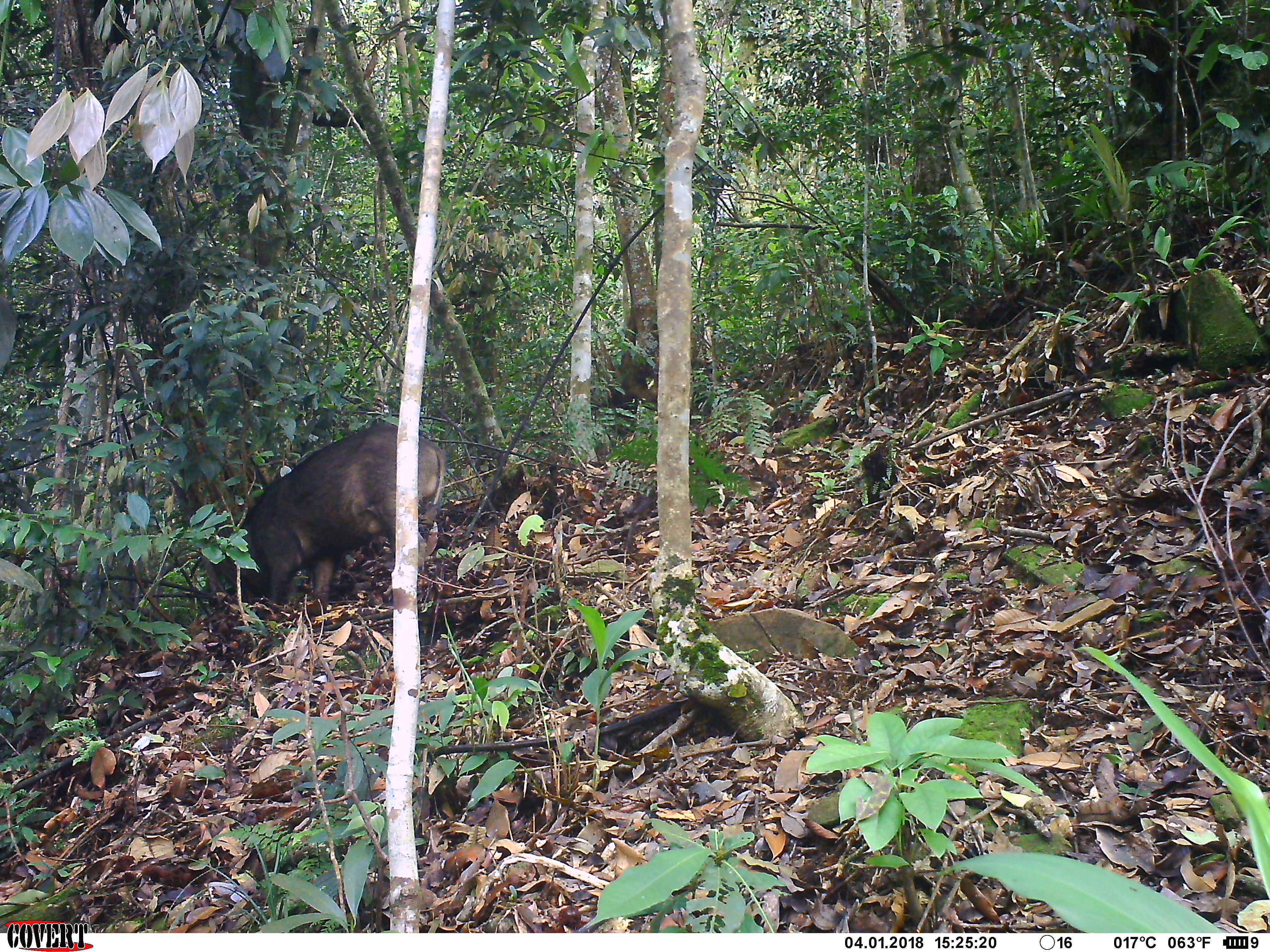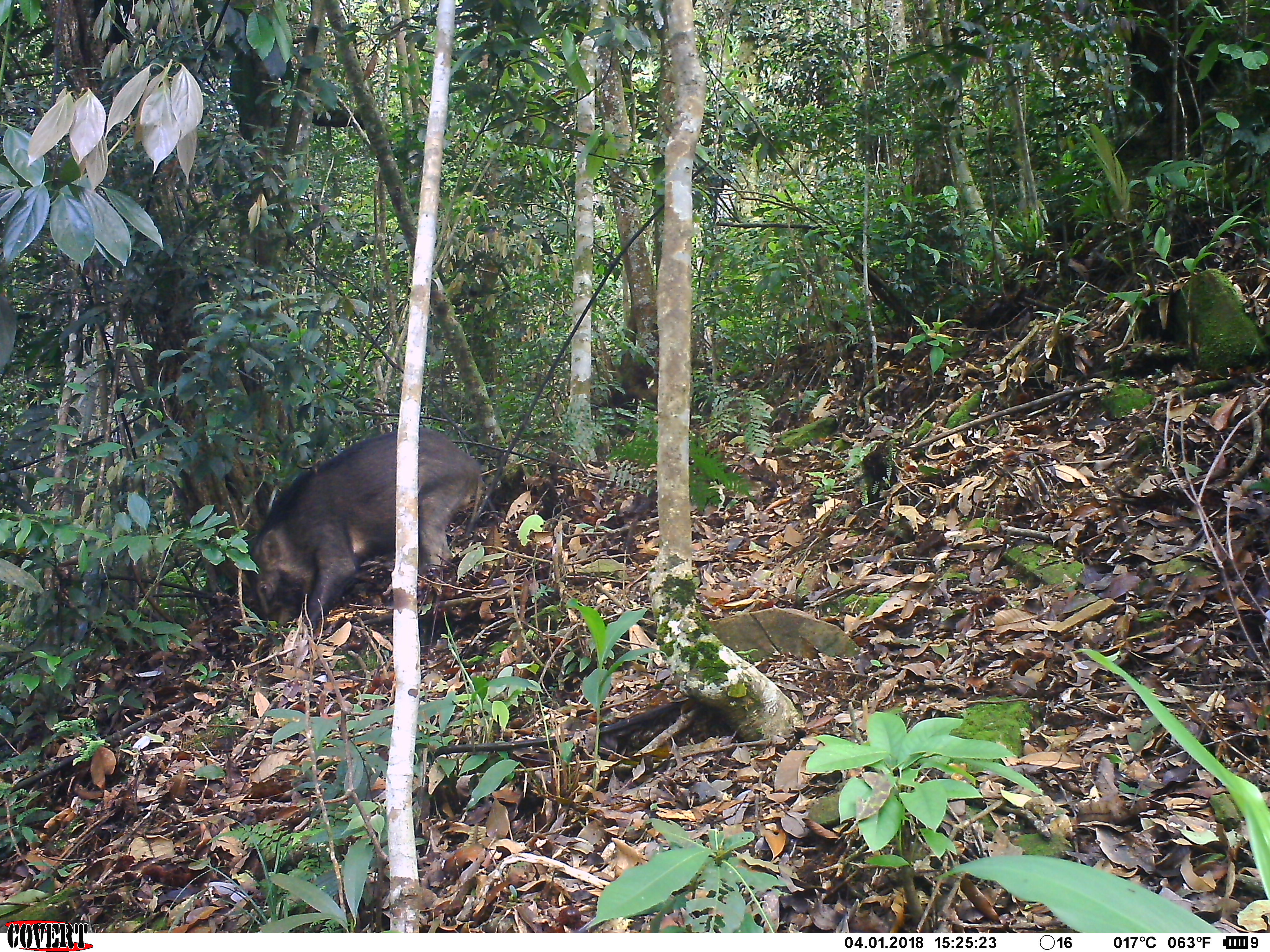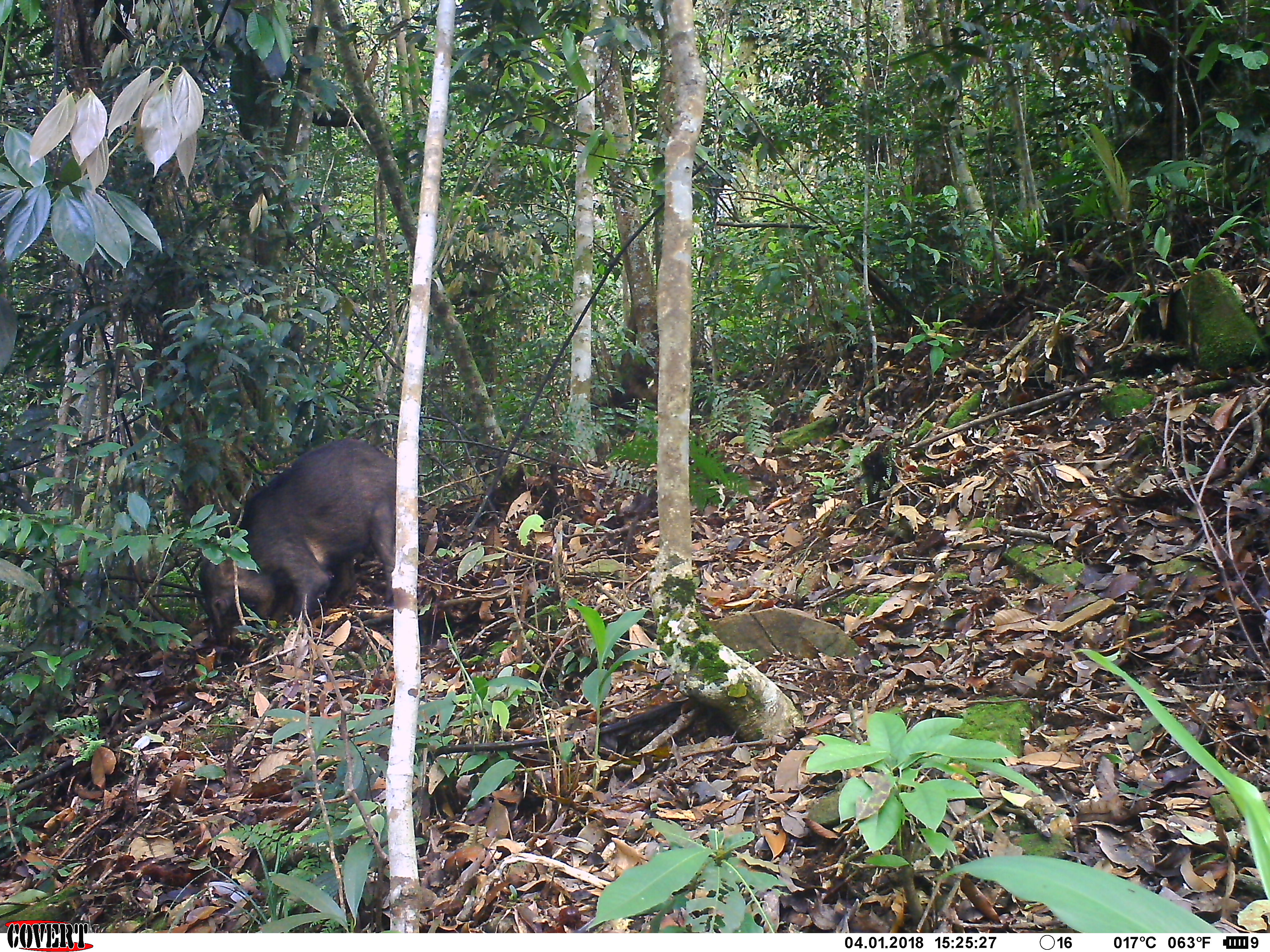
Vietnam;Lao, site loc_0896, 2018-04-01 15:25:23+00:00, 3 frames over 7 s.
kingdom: Animalia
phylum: Chordata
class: Mammalia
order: Artiodactyla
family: Suidae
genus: Sus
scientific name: Sus scrofa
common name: eurasian wild pig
Eurasian wild pig (Sus scrofa). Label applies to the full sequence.